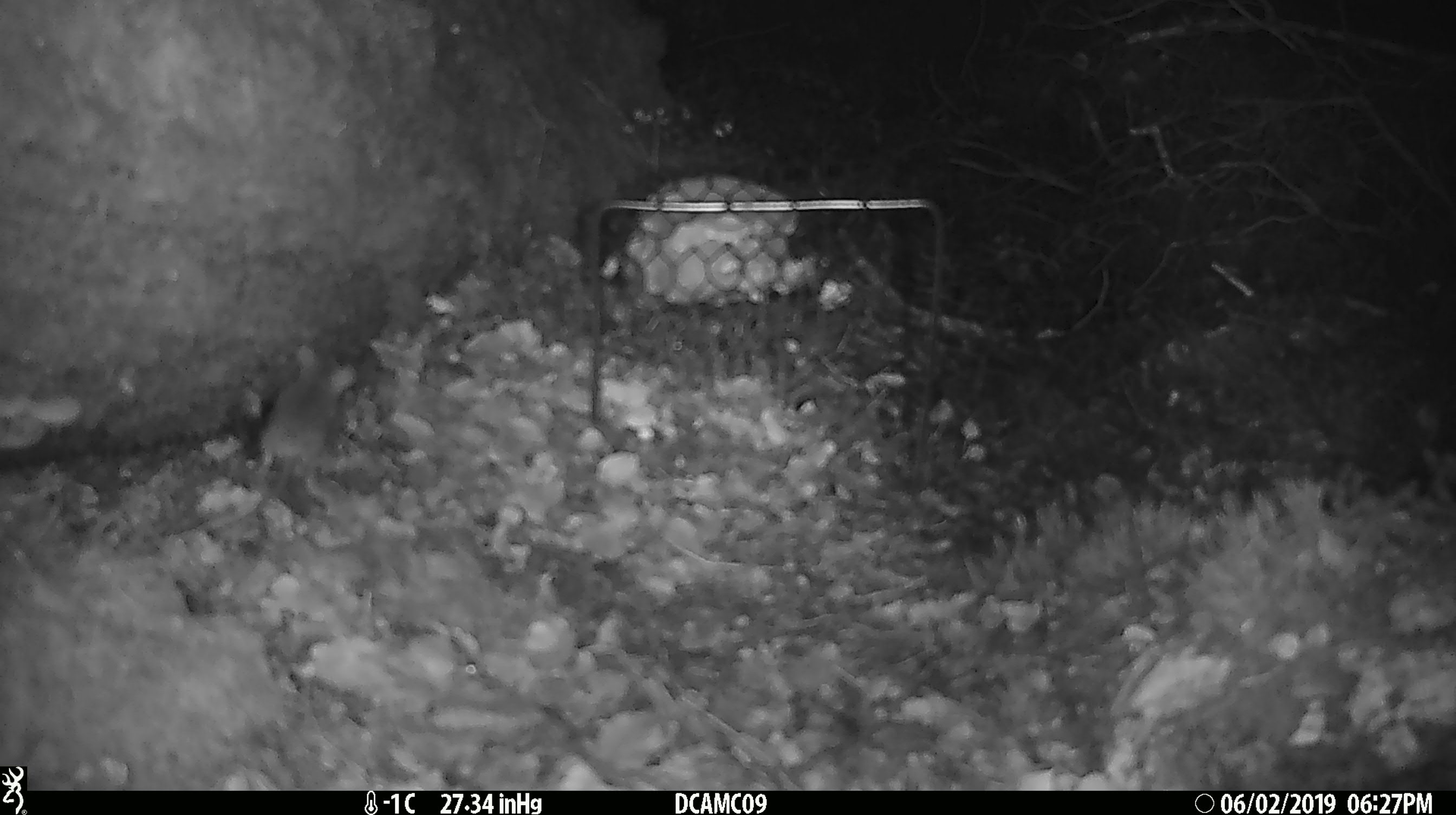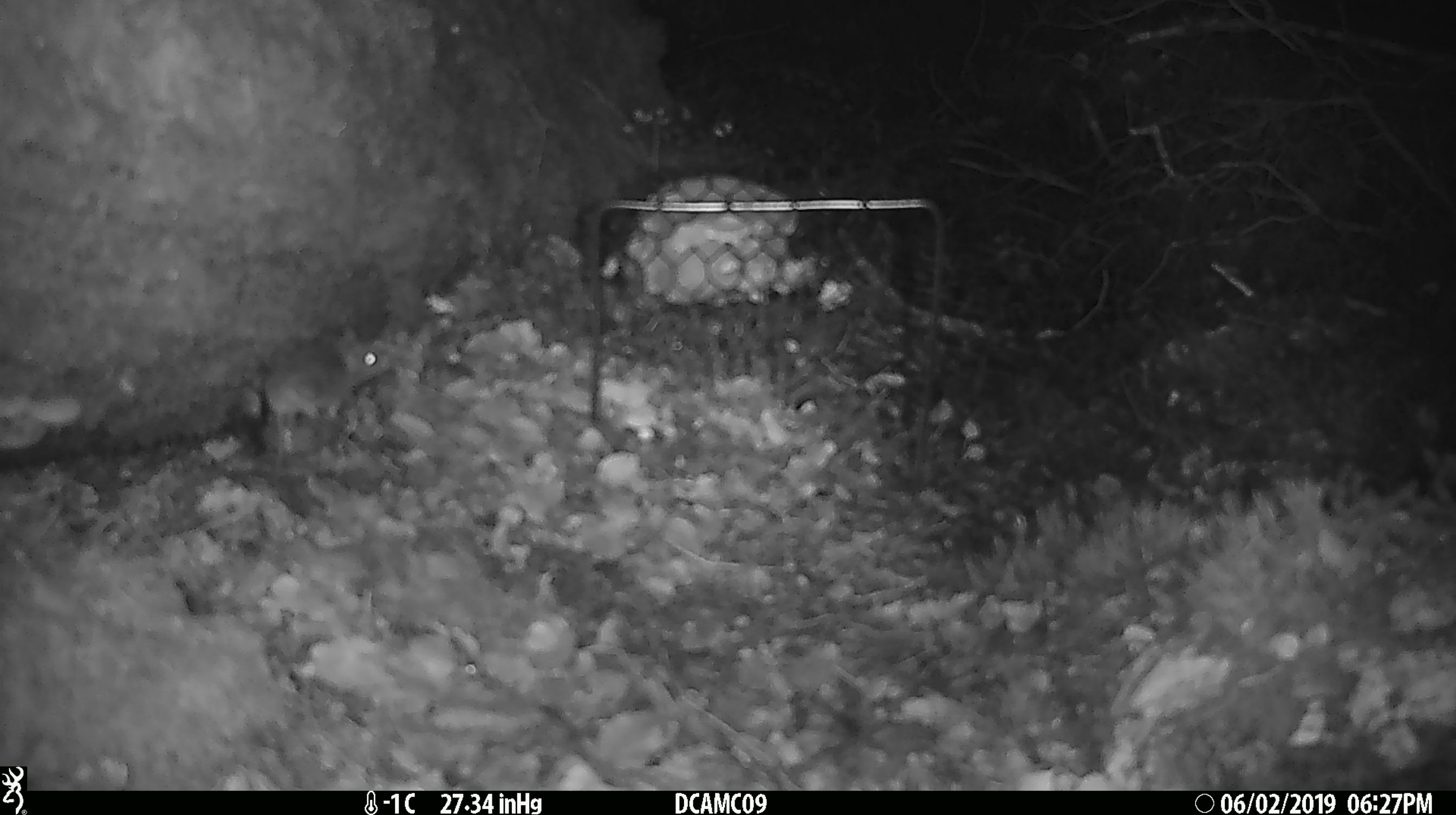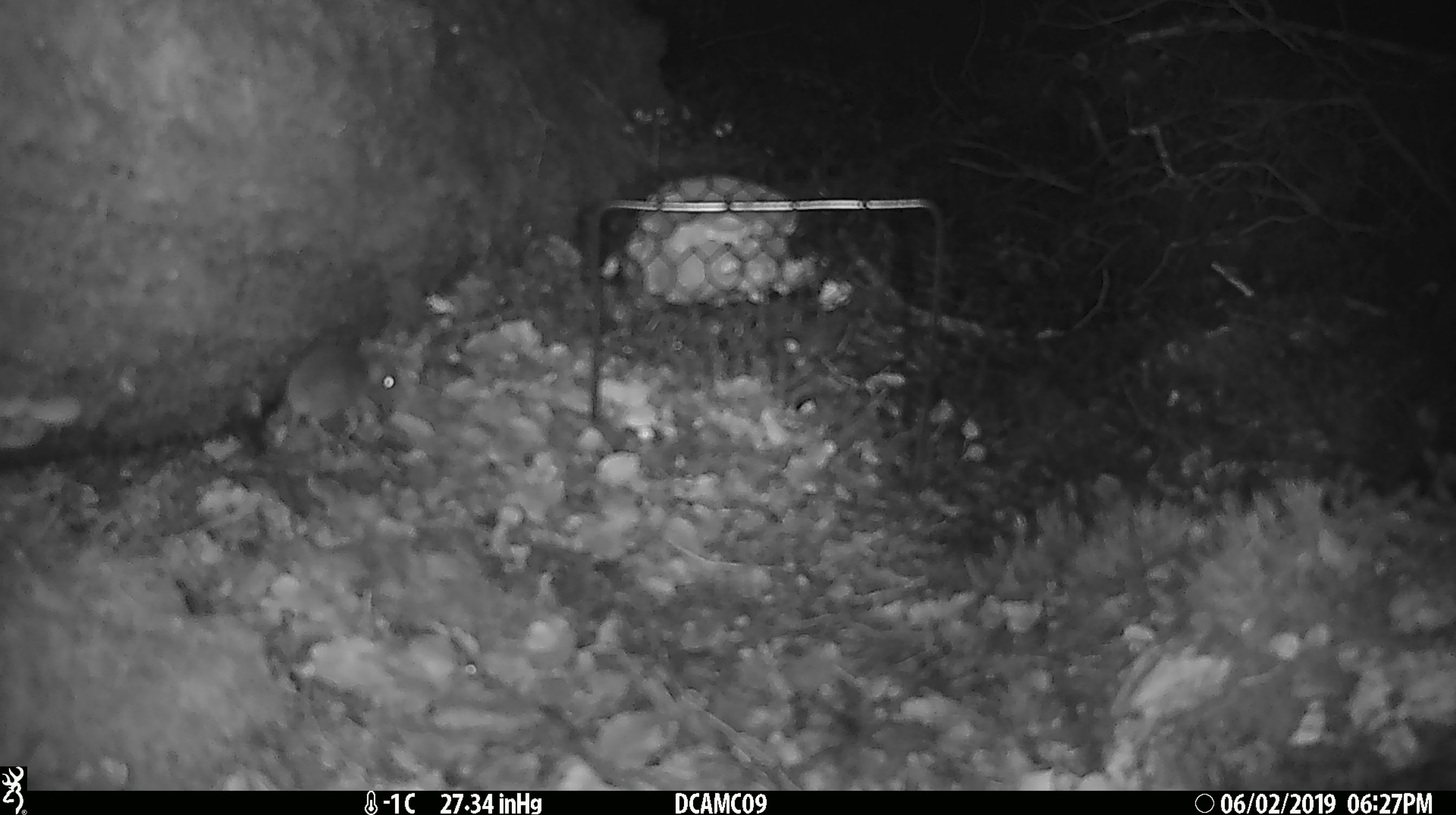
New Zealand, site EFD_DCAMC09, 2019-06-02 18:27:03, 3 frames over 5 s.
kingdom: Animalia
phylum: Chordata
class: Mammalia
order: Rodentia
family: Muridae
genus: Mus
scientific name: Mus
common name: mouse